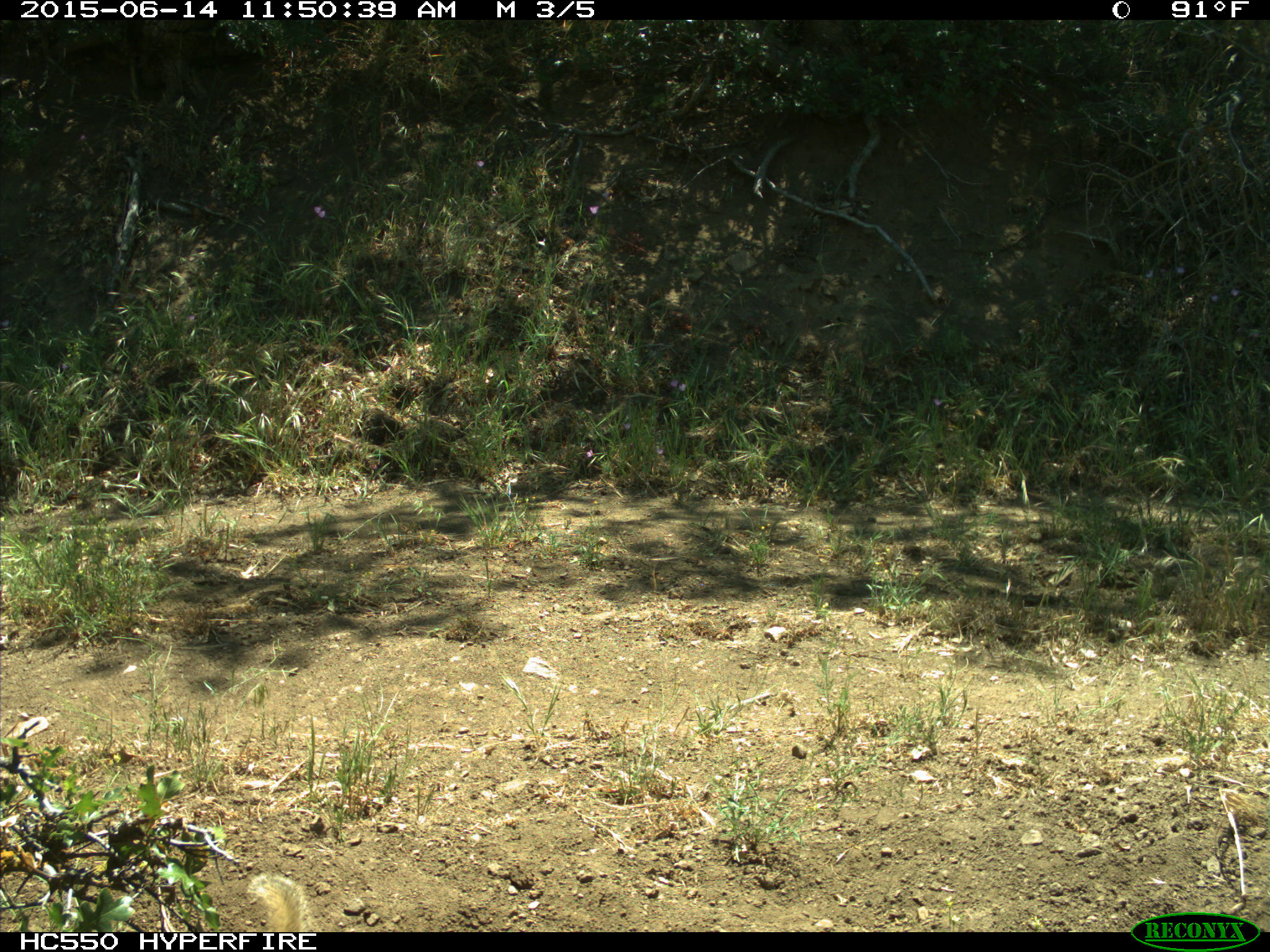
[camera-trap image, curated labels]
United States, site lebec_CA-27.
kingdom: Animalia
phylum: Chordata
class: Mammalia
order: Rodentia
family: Sciuridae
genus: Otospermophilus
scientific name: Otospermophilus beecheyi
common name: california ground squirrel